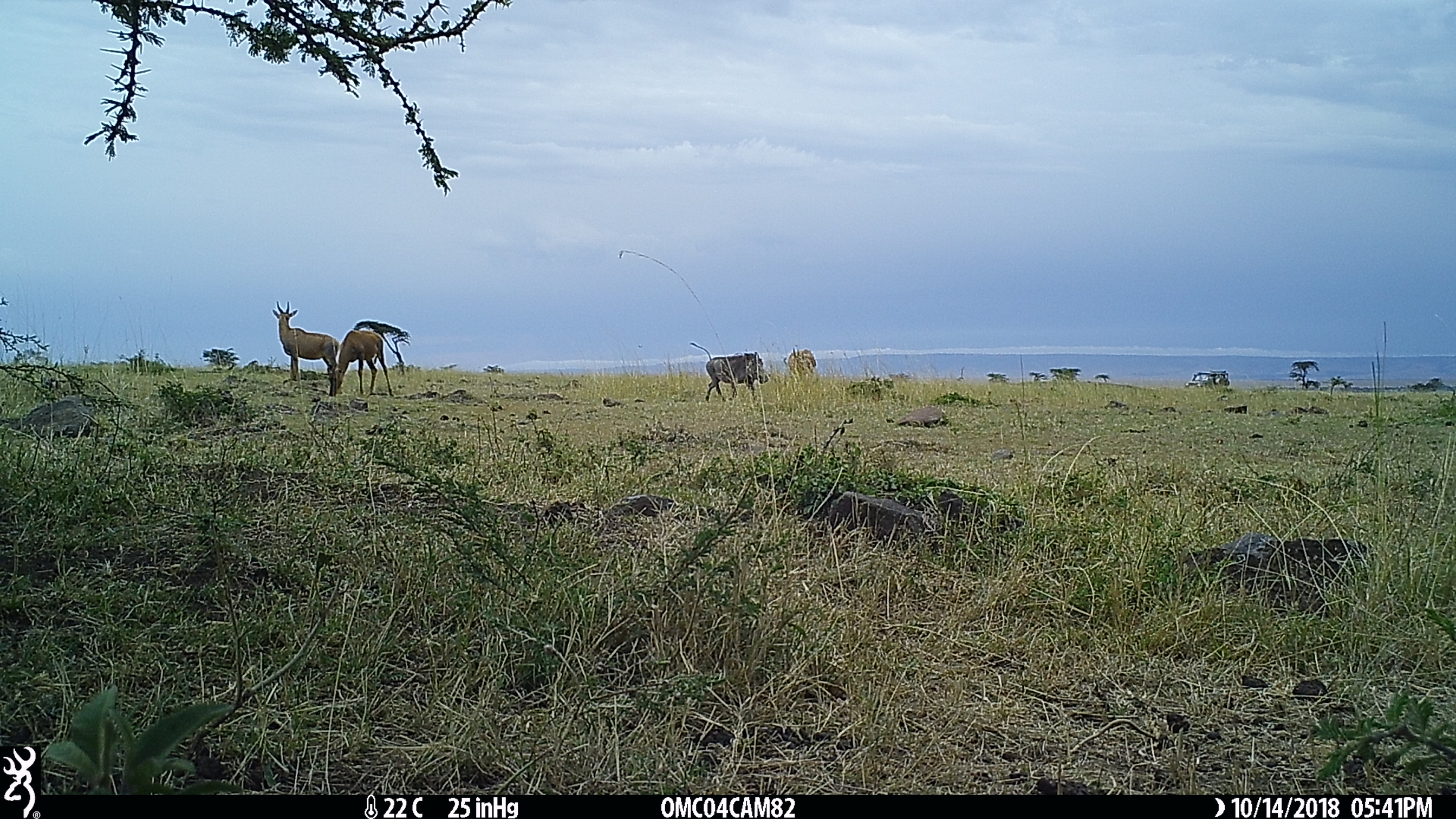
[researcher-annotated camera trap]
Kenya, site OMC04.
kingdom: Animalia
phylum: Chordata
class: Mammalia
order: Artiodactyla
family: Suidae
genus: Phacochoerus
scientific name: Phacochoerus africanus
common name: common warthog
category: warthog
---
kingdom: Animalia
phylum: Chordata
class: Mammalia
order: Artiodactyla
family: Bovidae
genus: Damaliscus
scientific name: Damaliscus lunatus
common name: topi